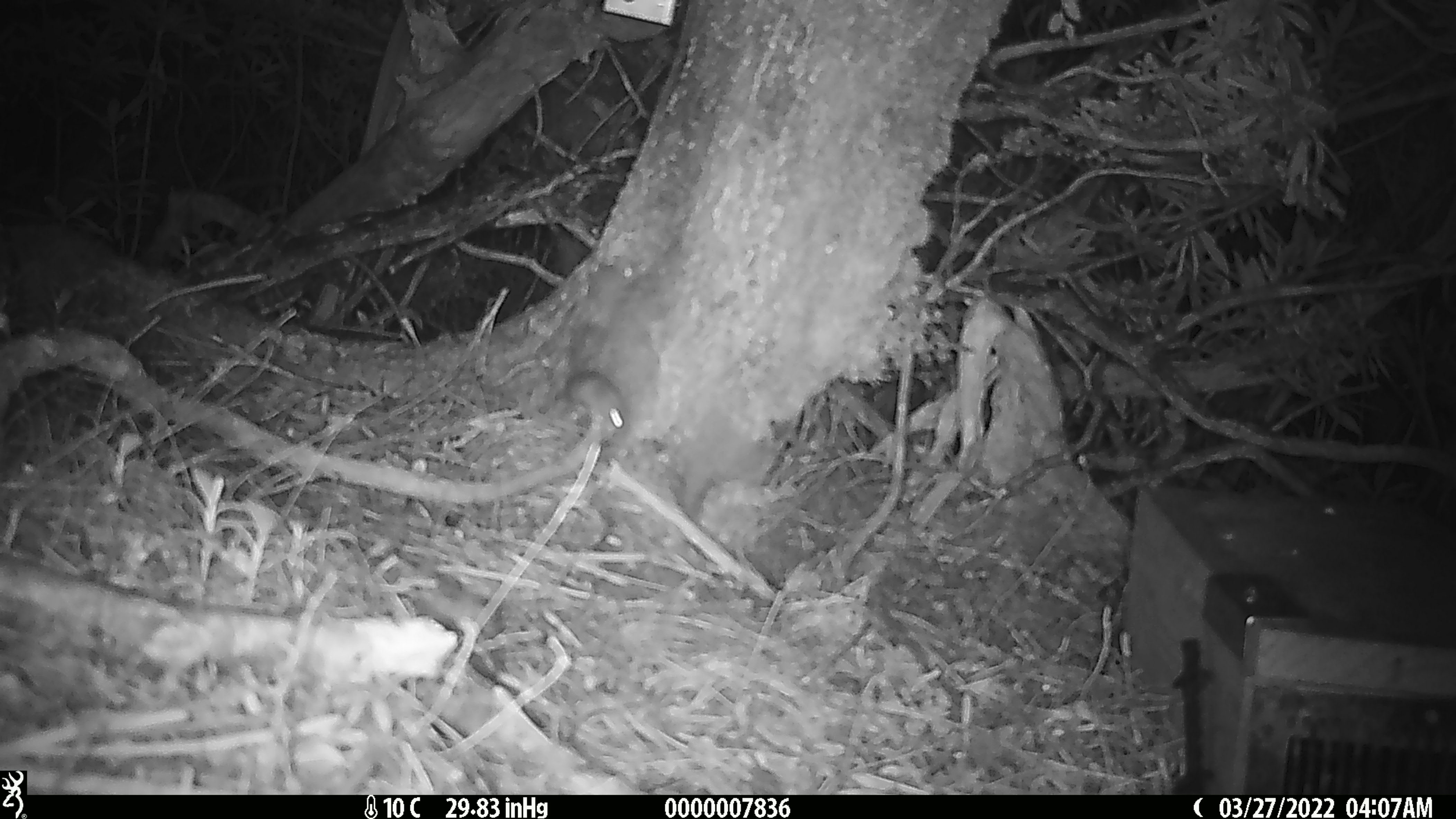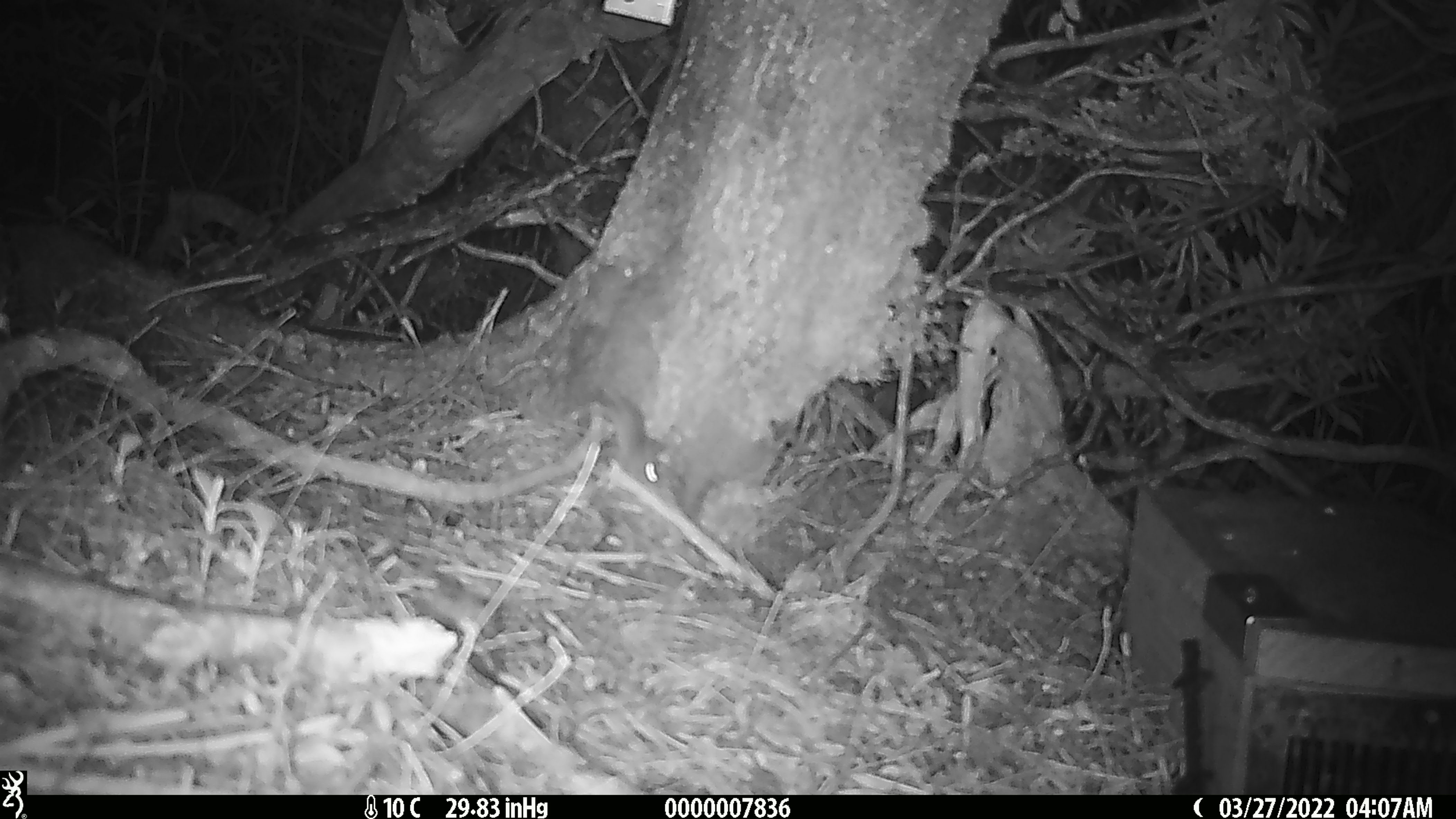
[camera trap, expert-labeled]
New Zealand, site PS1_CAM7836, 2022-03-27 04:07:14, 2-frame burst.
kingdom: Animalia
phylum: Chordata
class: Mammalia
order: Rodentia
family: Muridae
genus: Mus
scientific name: Mus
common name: mouse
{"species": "mouse (Mus)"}